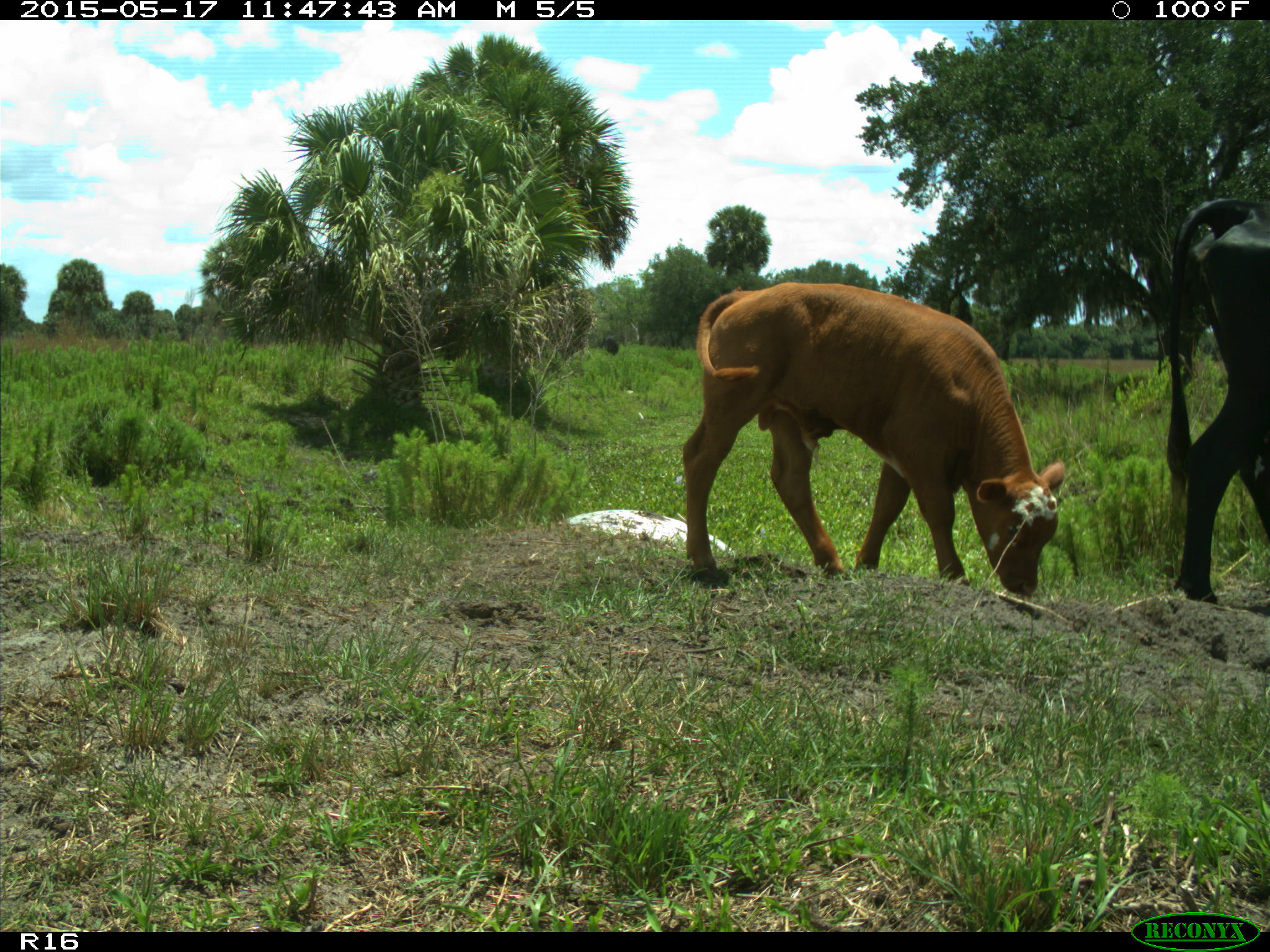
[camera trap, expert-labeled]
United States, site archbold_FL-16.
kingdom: Animalia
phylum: Chordata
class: Mammalia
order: Artiodactyla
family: Bovidae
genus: Bos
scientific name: Bos taurus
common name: domestic cow